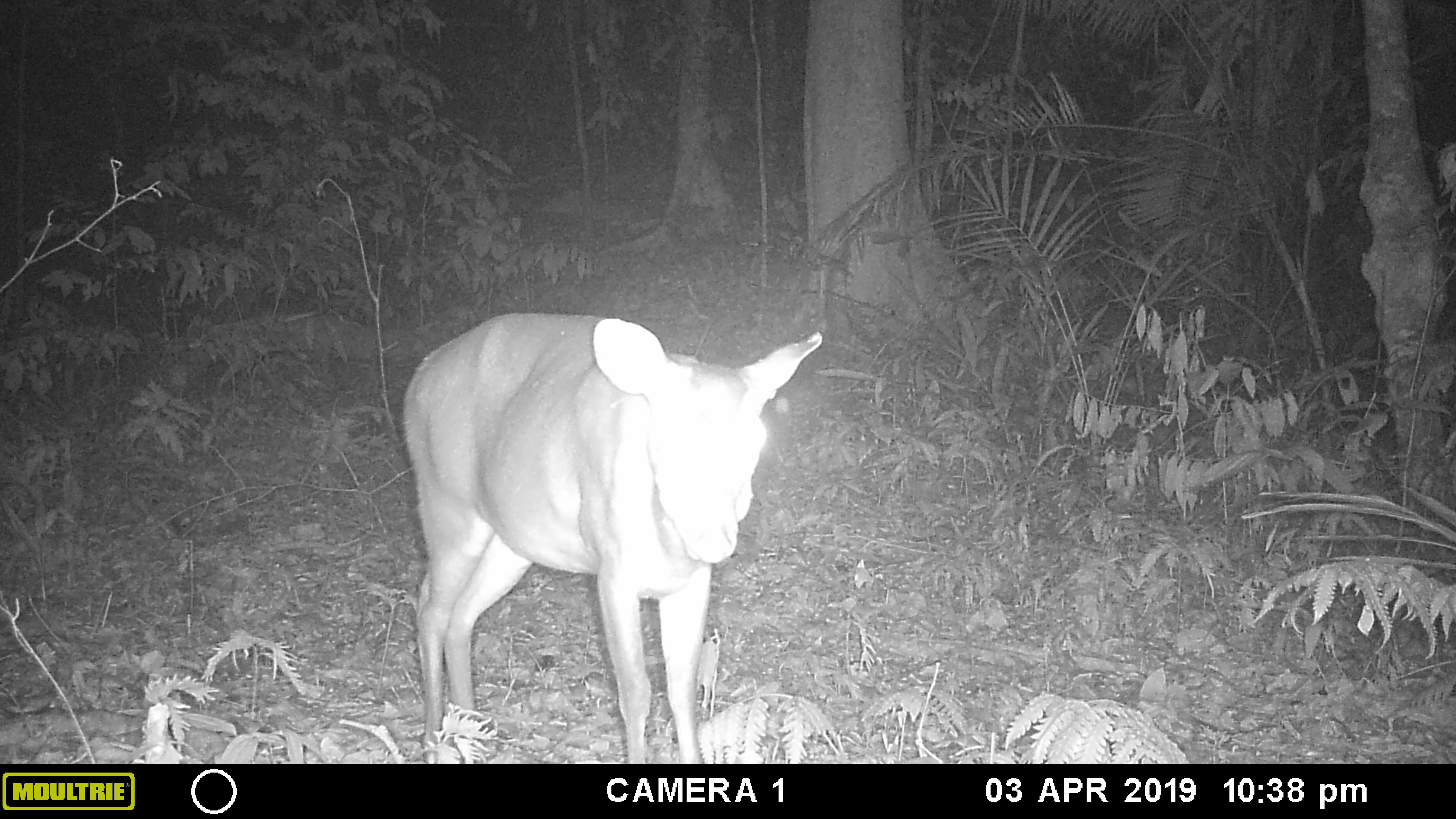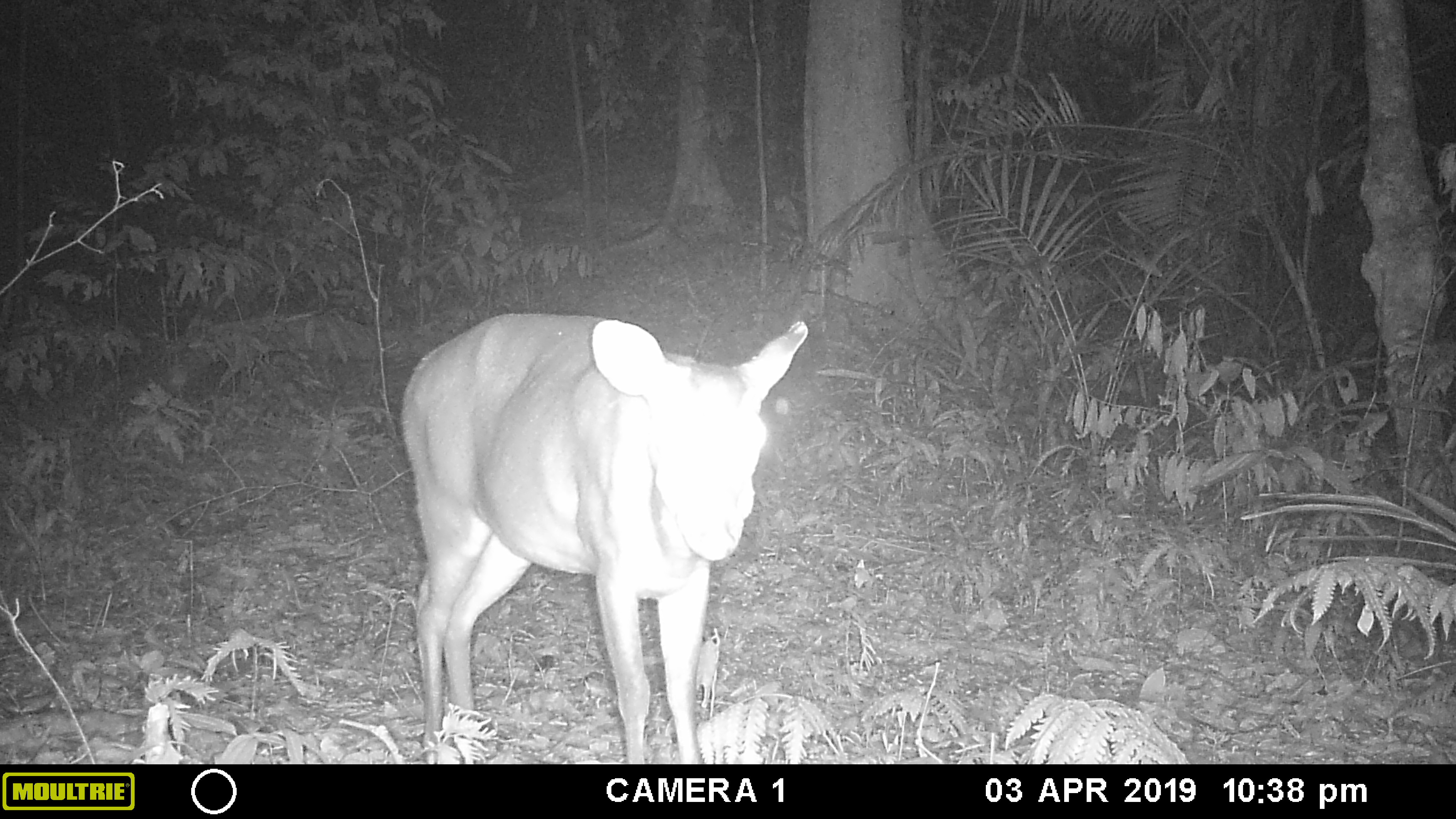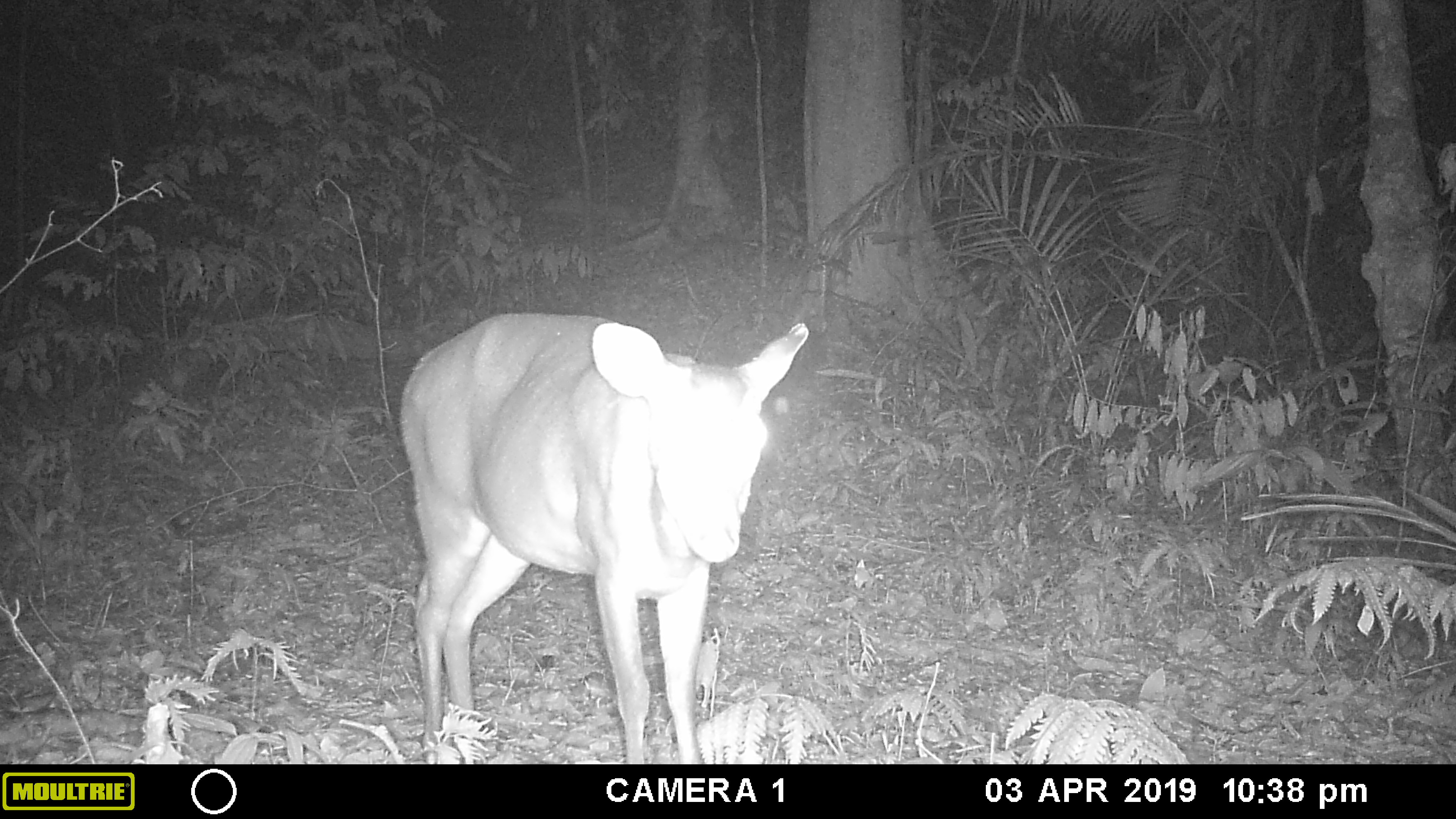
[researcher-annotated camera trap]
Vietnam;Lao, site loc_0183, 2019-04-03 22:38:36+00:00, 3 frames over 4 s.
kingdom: Animalia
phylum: Chordata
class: Mammalia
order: Artiodactyla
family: Cervidae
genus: Muntiacus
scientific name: Muntiacus vuquangensis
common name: large-antlered muntjac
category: large antlered muntjac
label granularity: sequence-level